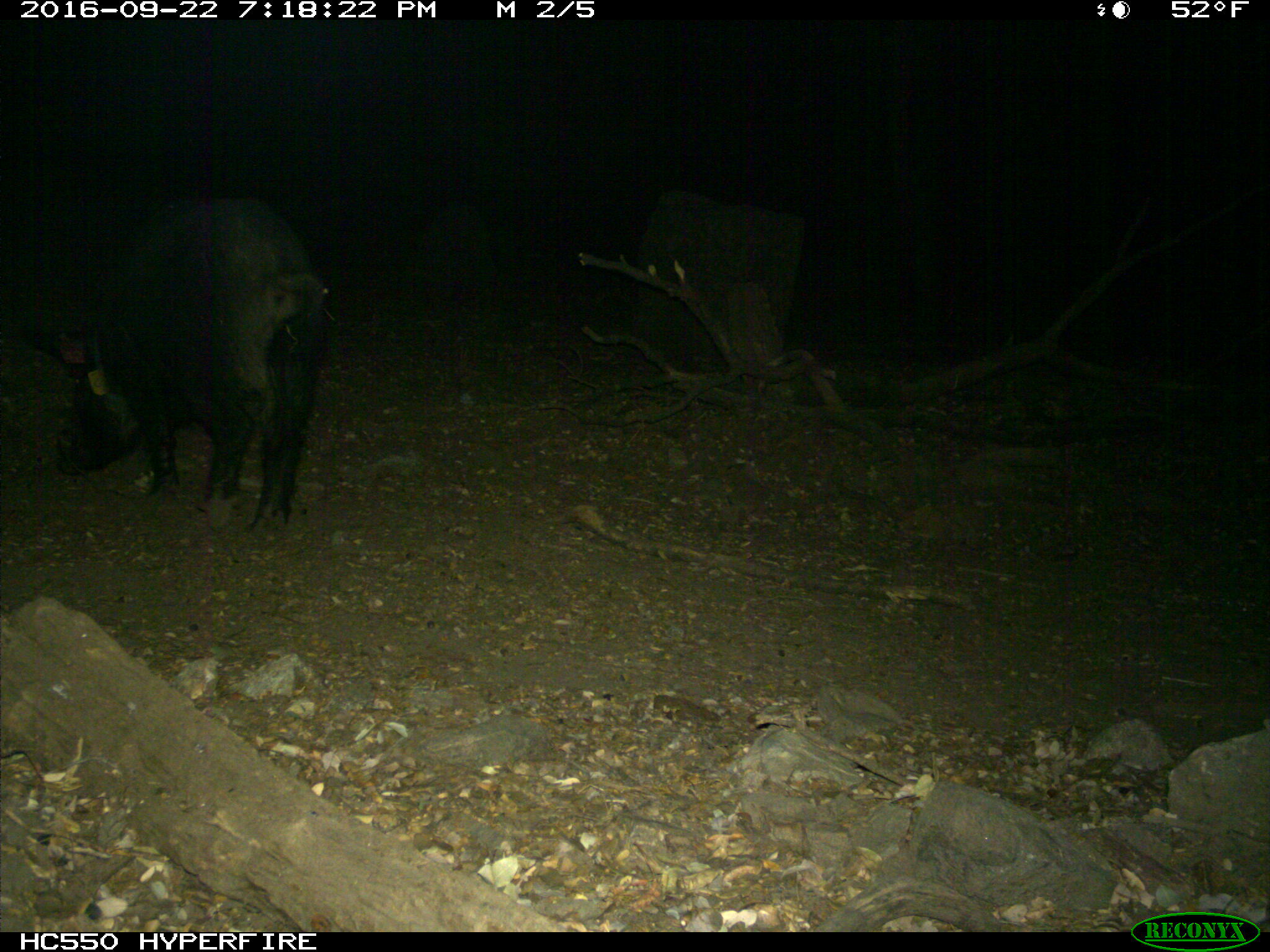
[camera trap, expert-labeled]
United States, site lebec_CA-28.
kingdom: Animalia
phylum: Chordata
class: Mammalia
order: Artiodactyla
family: Suidae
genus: Sus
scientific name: Sus scrofa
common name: wild boar